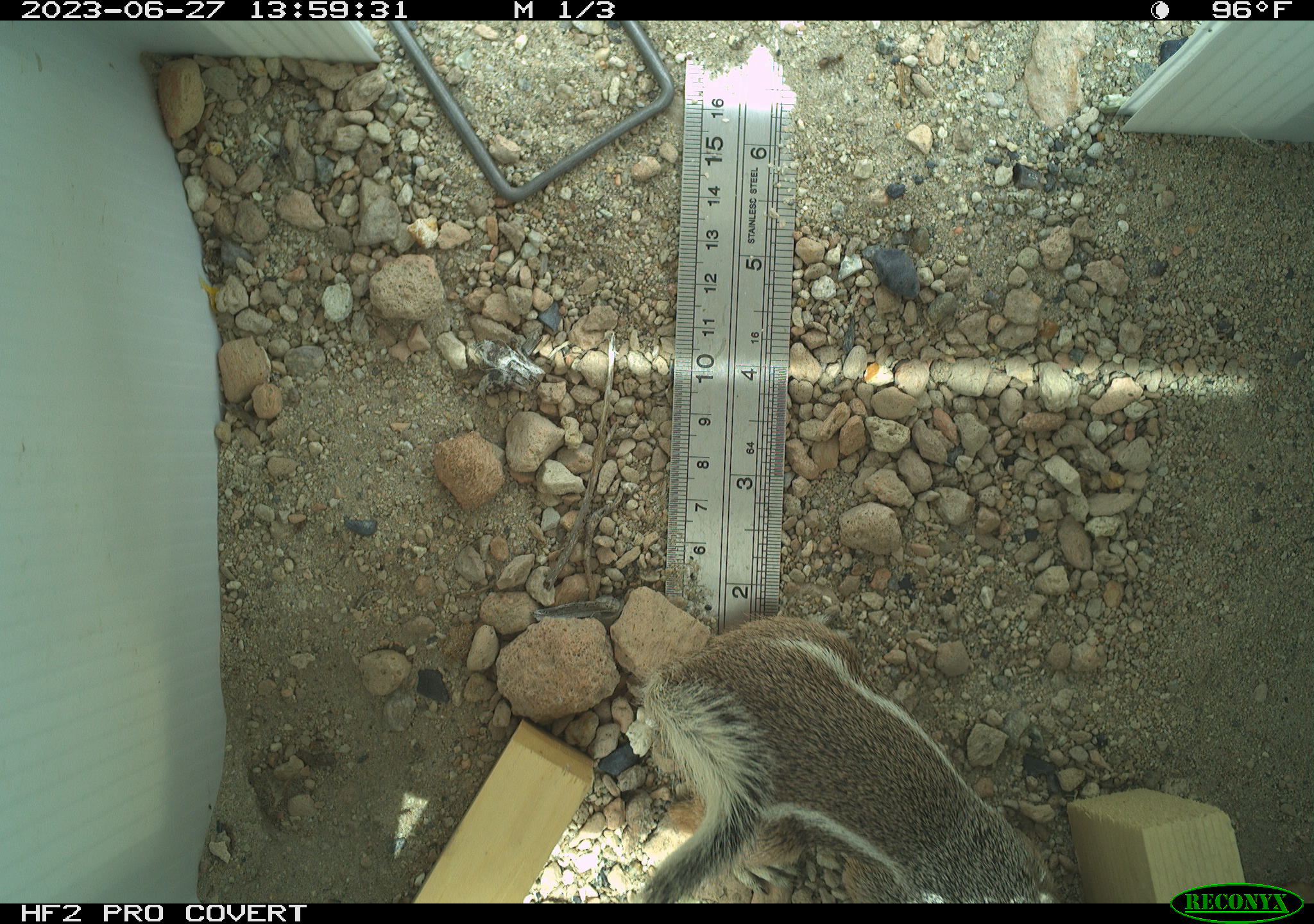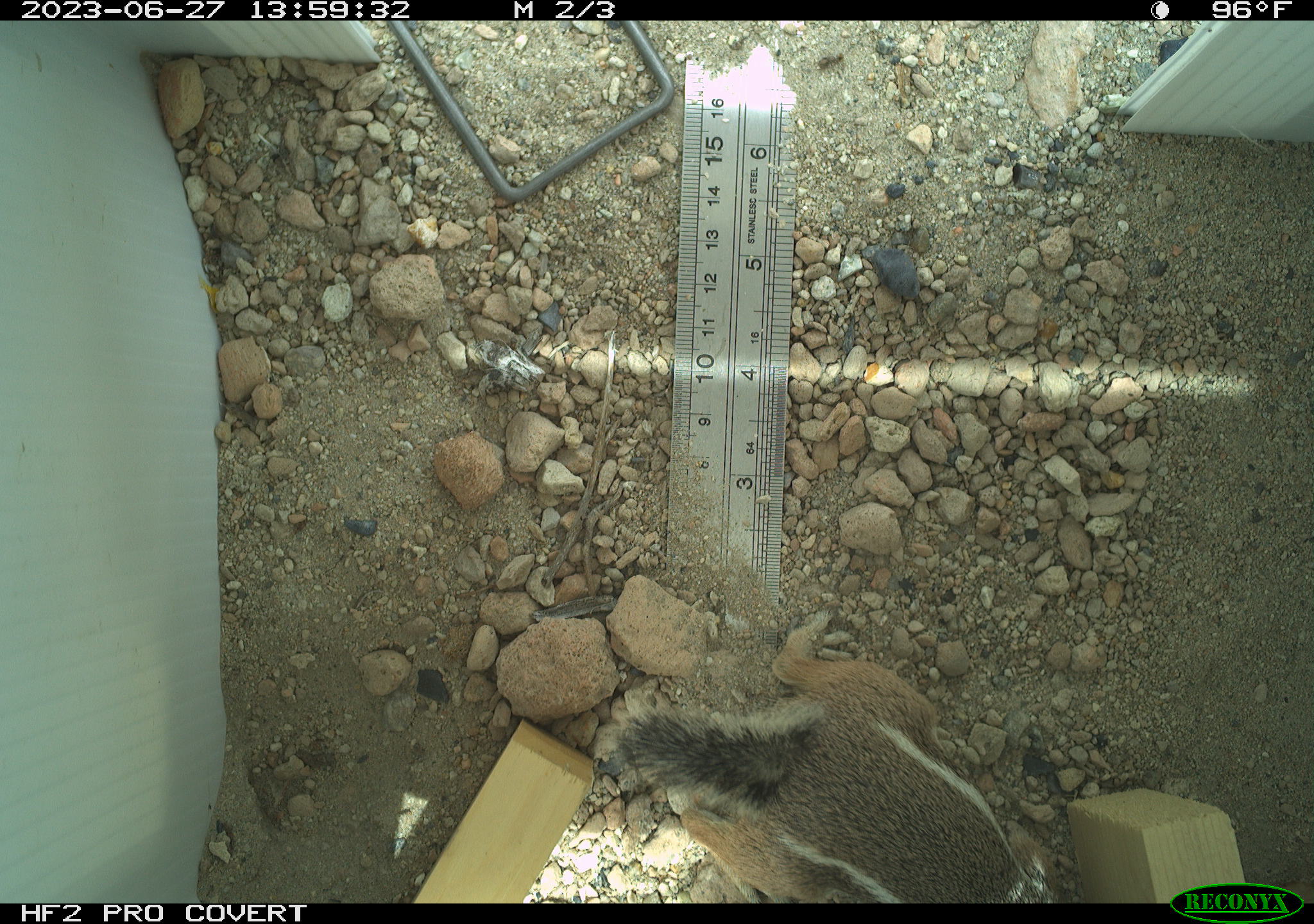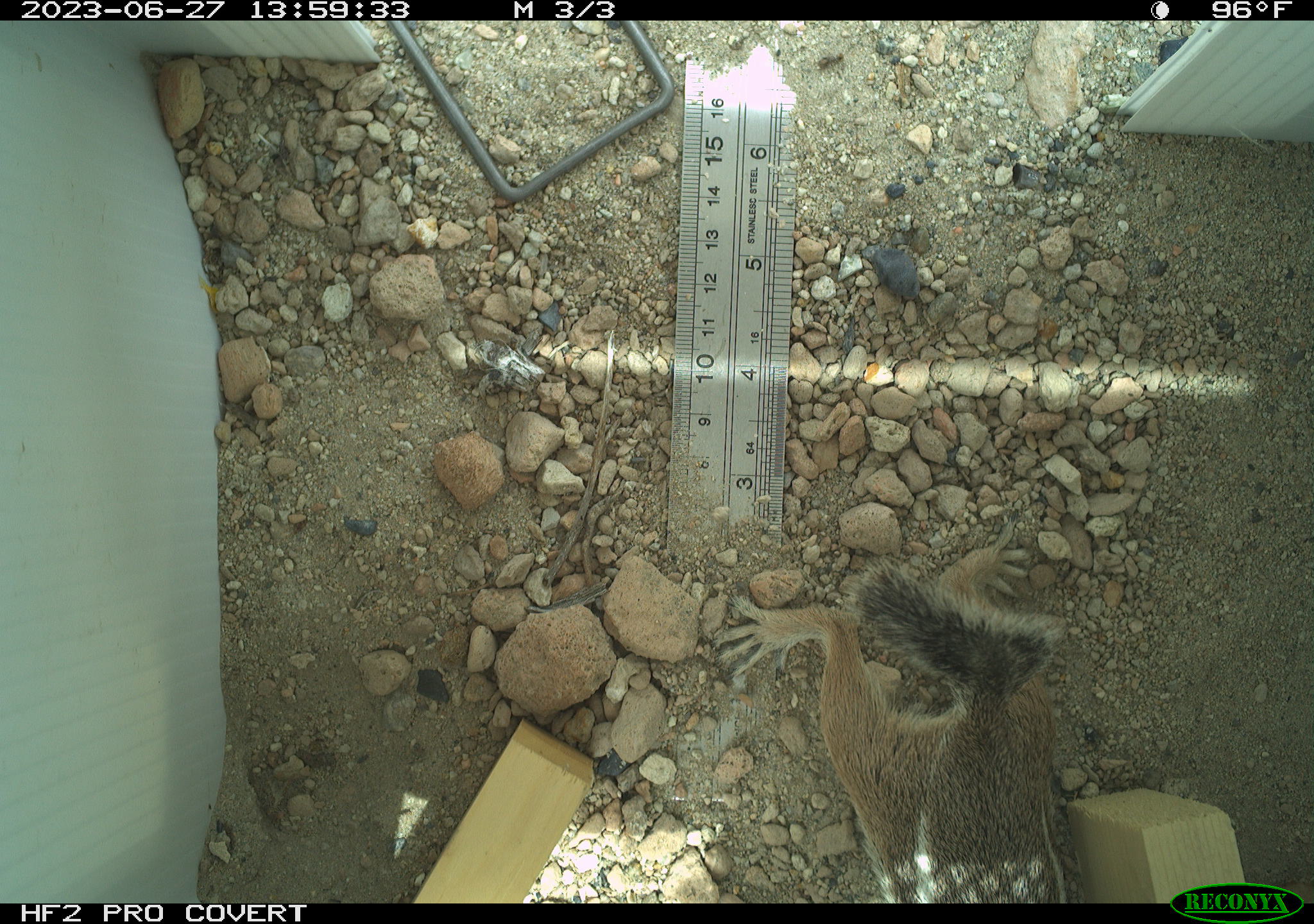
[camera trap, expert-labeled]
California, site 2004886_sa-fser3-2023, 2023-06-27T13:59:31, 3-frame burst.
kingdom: Animalia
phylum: Chordata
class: Mammalia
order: Rodentia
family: Sciuridae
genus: Ammospermophilus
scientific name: Ammospermophilus leucurus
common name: white-tailed antelope squirrel